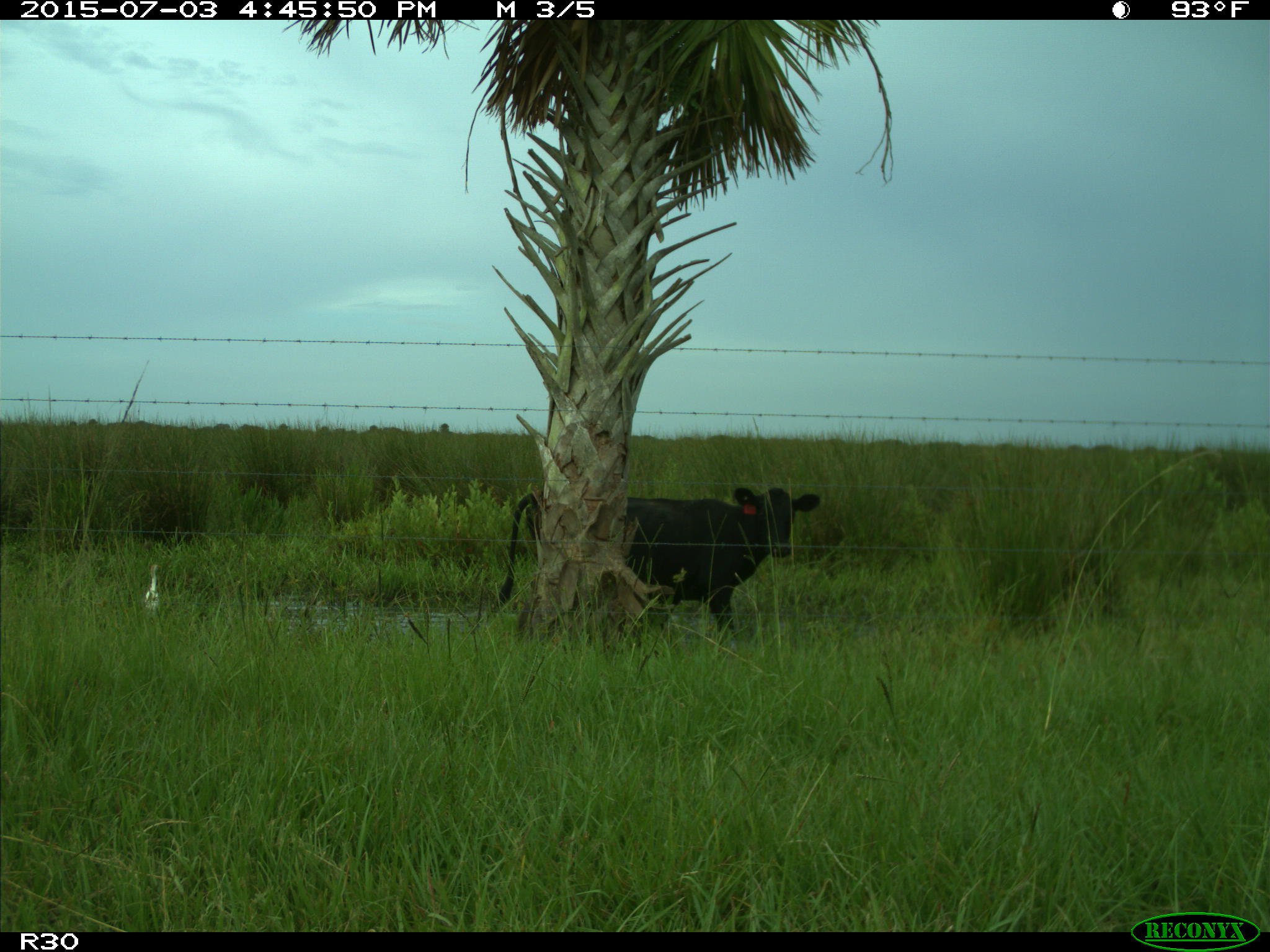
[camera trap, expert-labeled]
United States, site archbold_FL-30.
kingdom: Animalia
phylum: Chordata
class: Mammalia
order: Artiodactyla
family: Bovidae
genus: Bos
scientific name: Bos taurus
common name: domestic cow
Bos taurus (domestic cow).